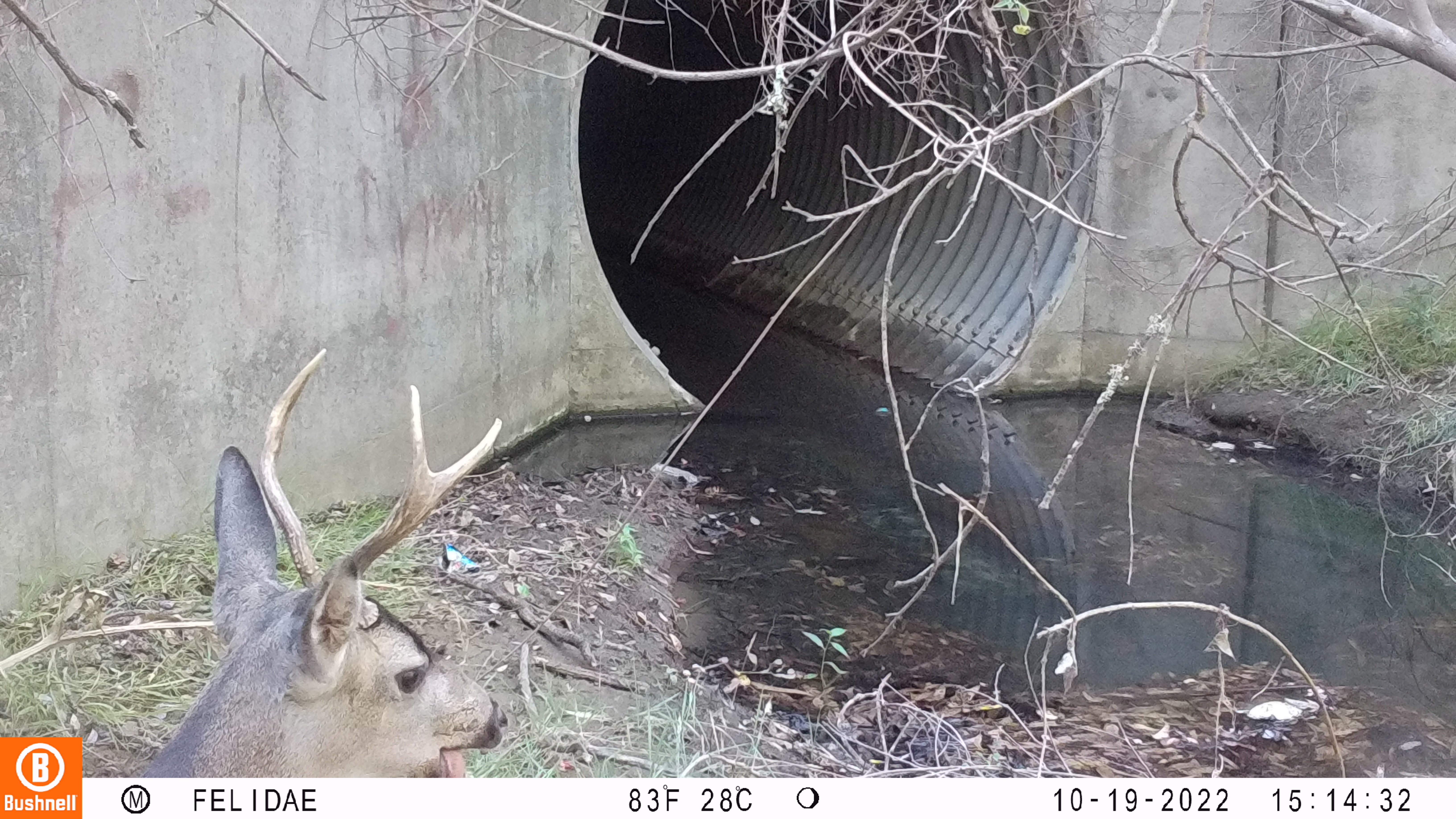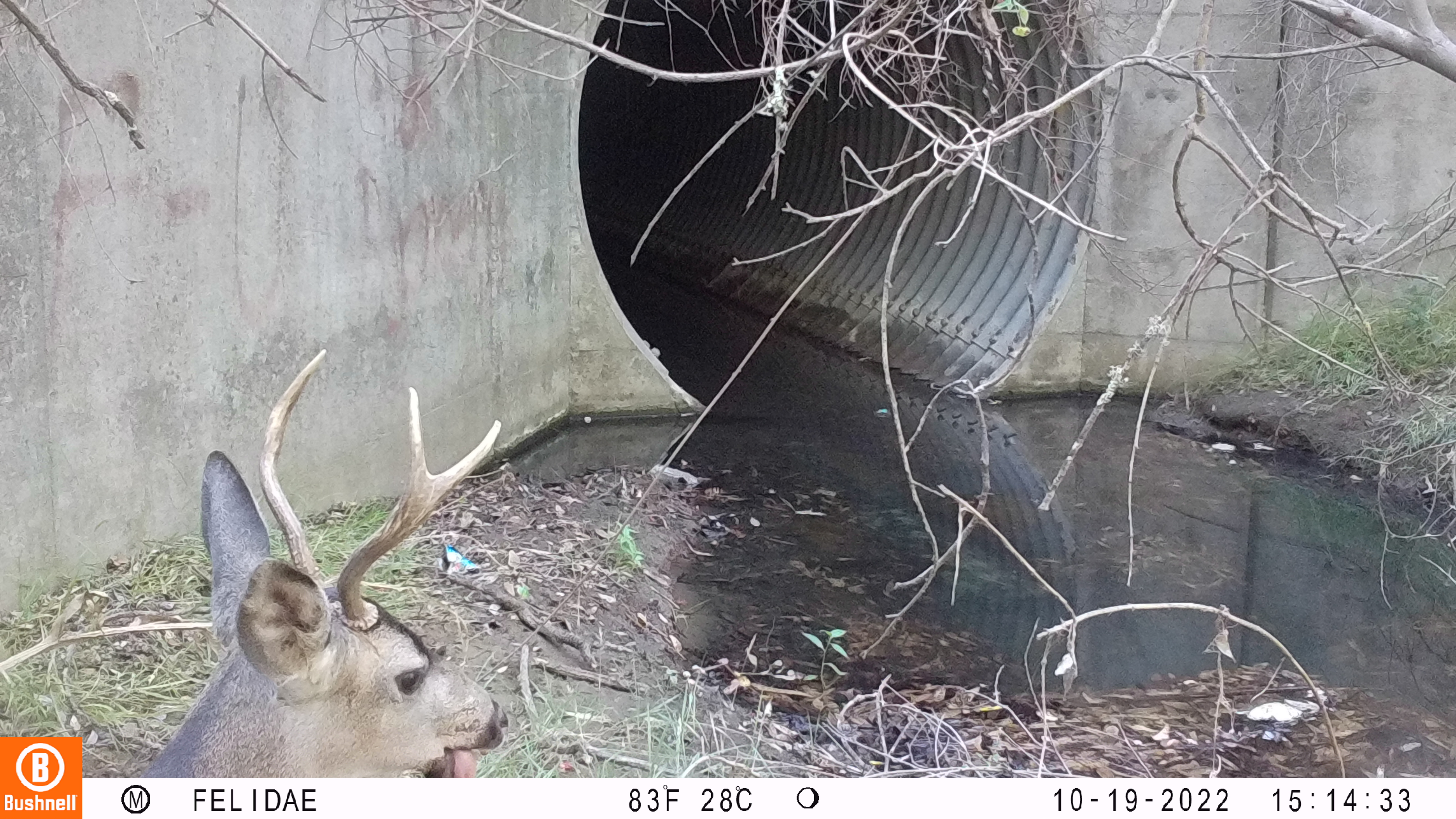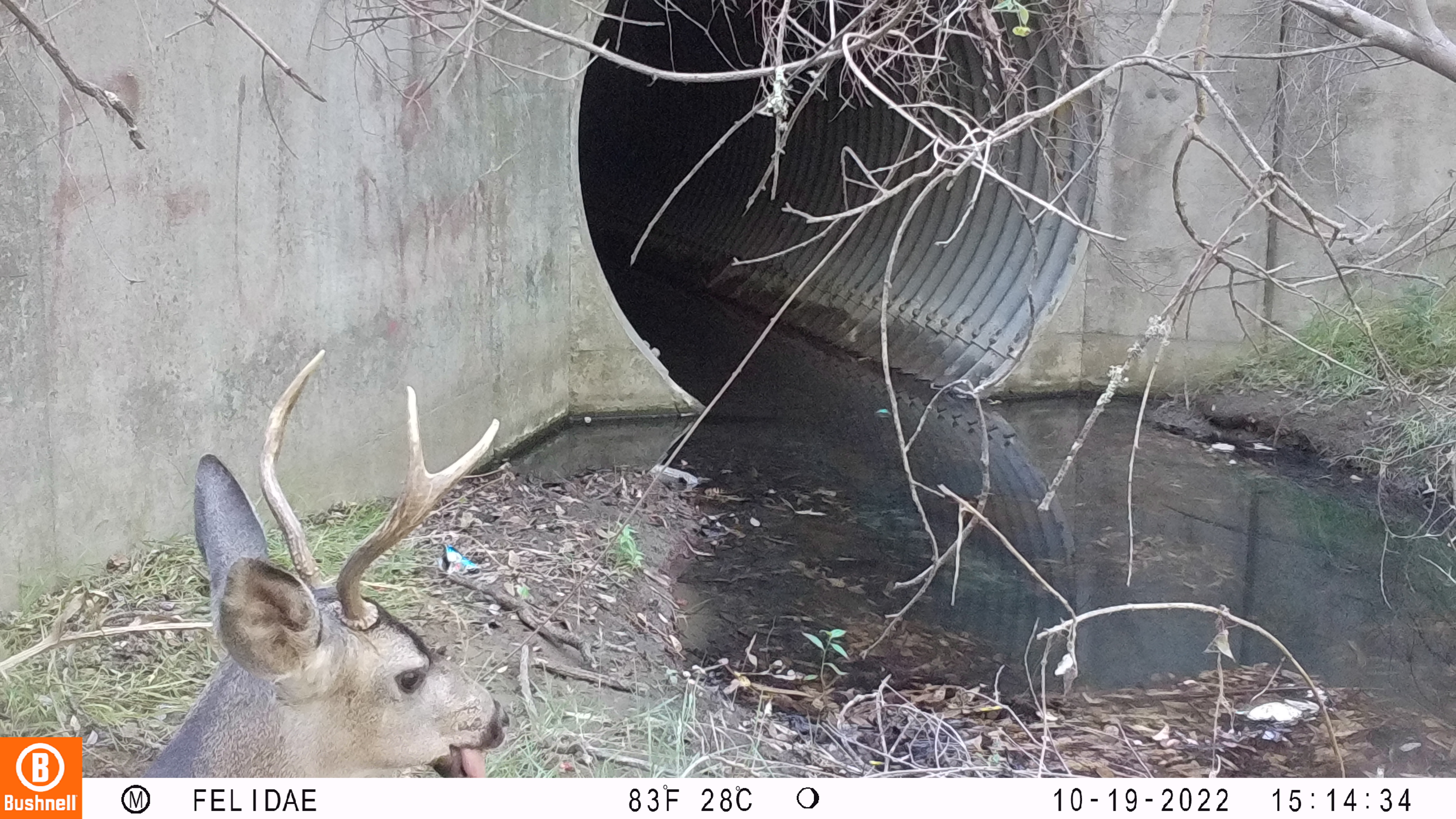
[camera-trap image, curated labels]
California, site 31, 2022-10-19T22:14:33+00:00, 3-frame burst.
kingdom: Animalia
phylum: Chordata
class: Mammalia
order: Artiodactyla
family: Cervidae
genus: Odocoileus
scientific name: Odocoileus hemionus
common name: mule deer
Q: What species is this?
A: Mule deer (Odocoileus hemionus).